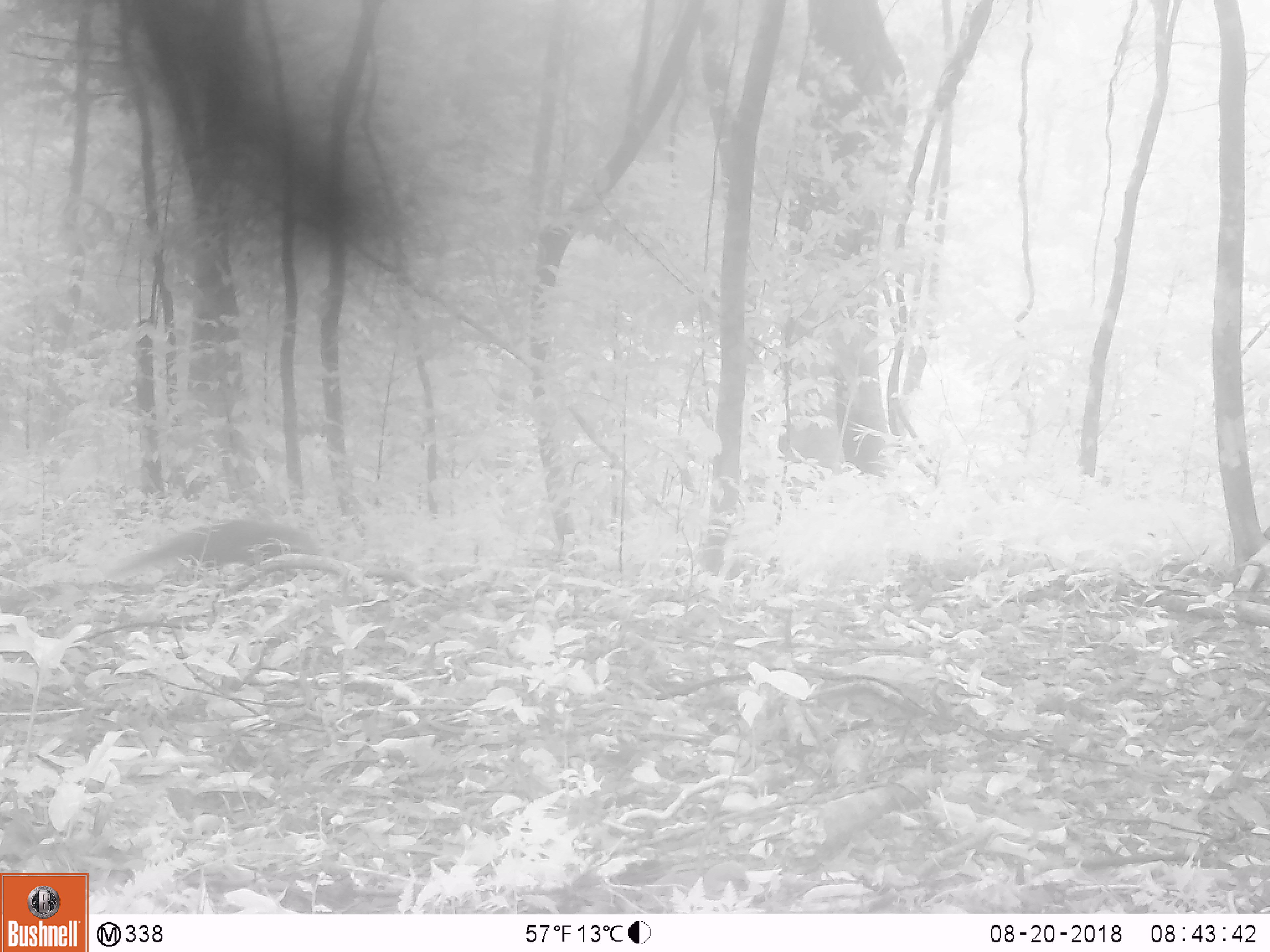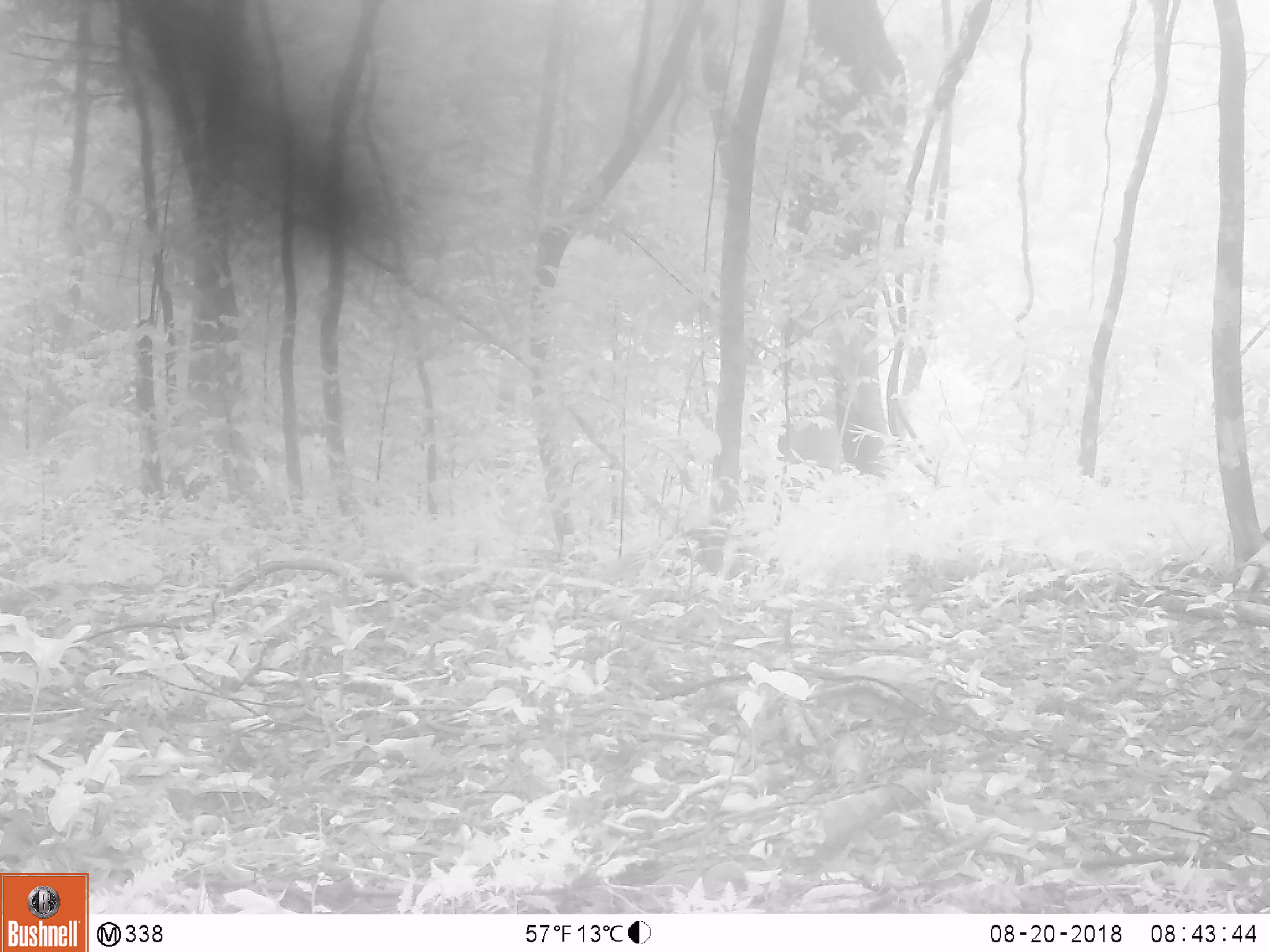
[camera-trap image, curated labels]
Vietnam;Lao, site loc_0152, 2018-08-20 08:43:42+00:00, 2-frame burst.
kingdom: Animalia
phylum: Chordata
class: Mammalia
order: Carnivora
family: Herpestidae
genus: Urva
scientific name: Urva urva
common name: crab-eating mongoose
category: crab eating mongoose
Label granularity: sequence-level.